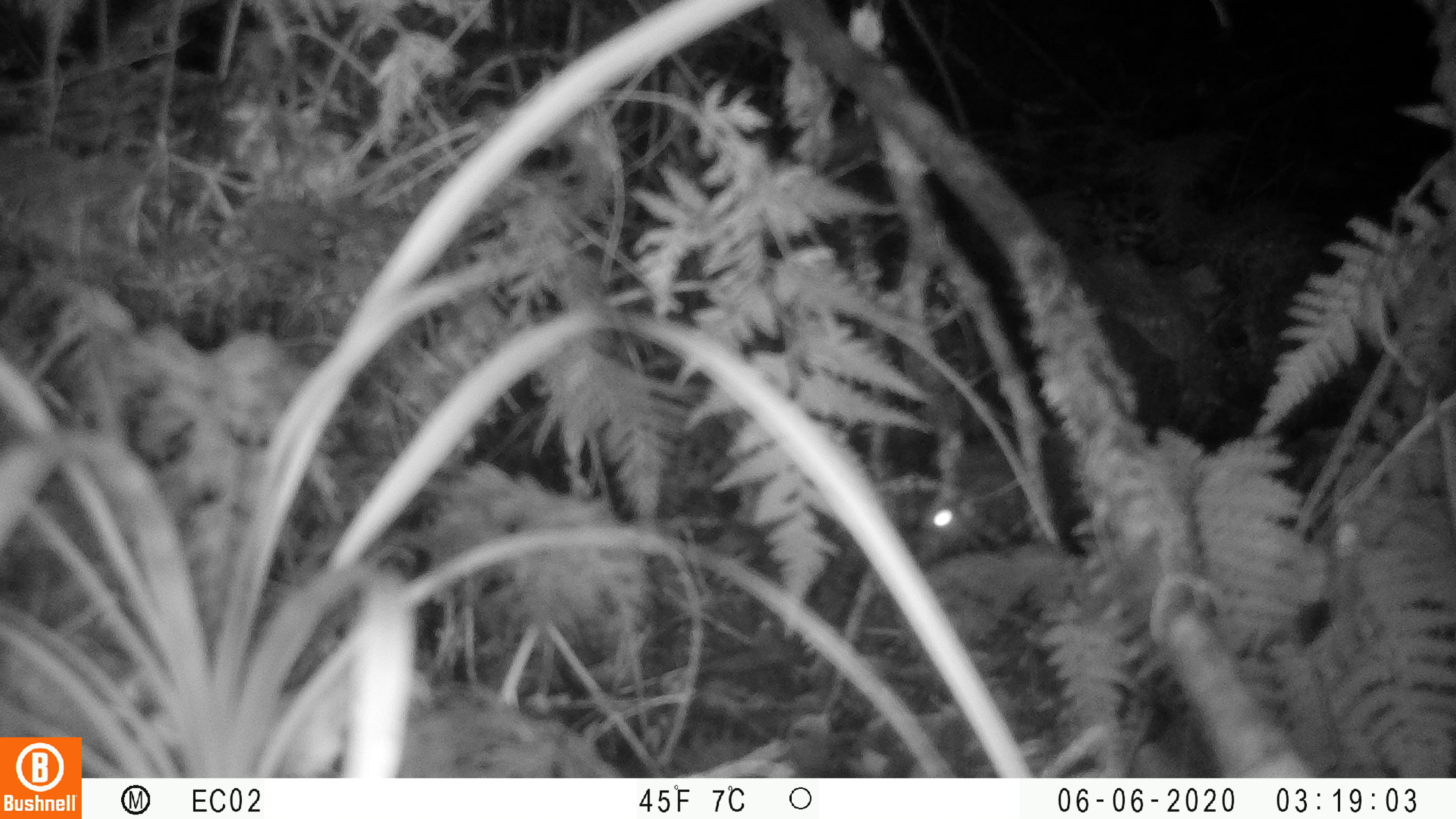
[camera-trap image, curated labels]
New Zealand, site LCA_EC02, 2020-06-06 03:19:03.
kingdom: Animalia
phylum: Chordata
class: Mammalia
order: Rodentia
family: Muridae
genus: Rattus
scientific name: Rattus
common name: rat